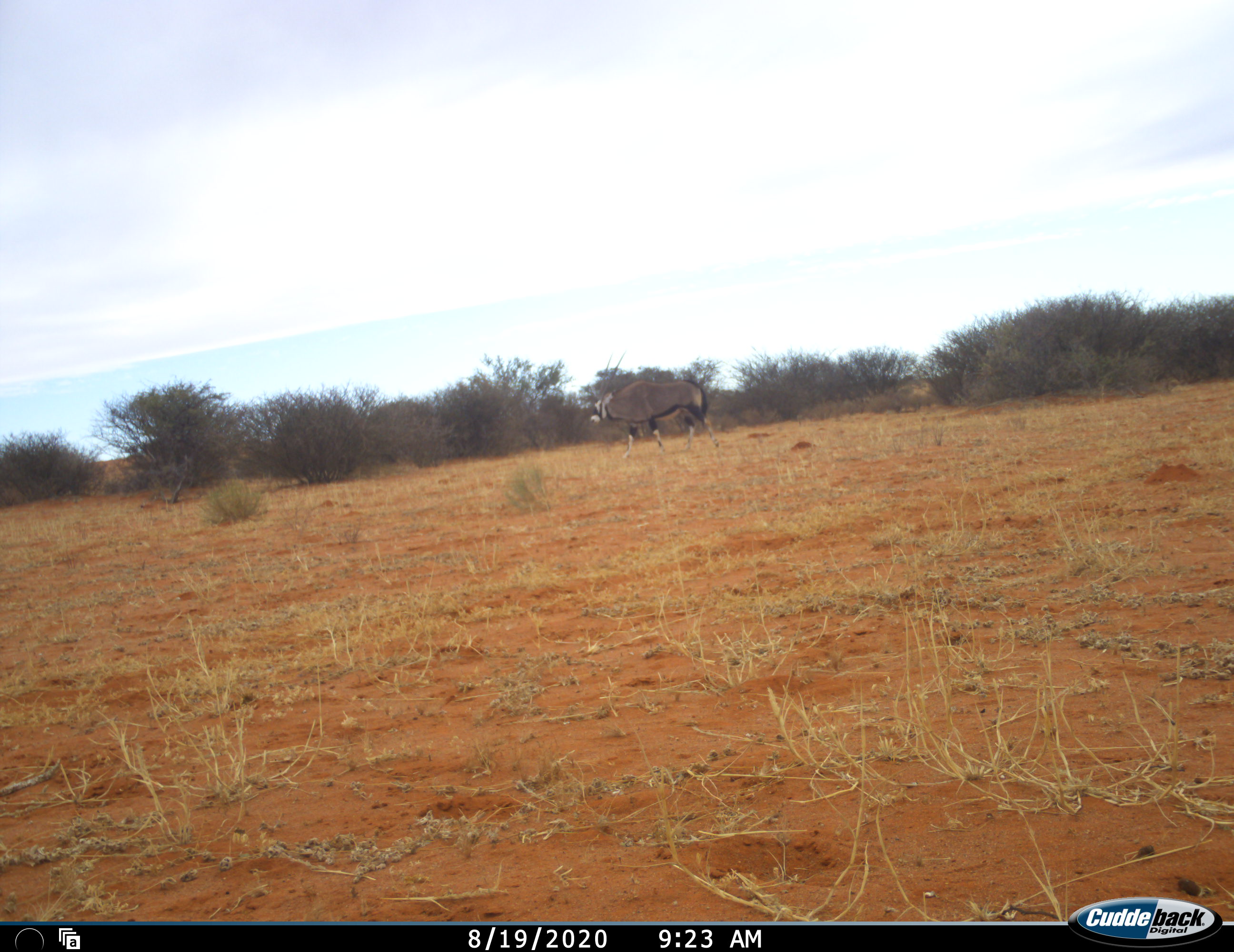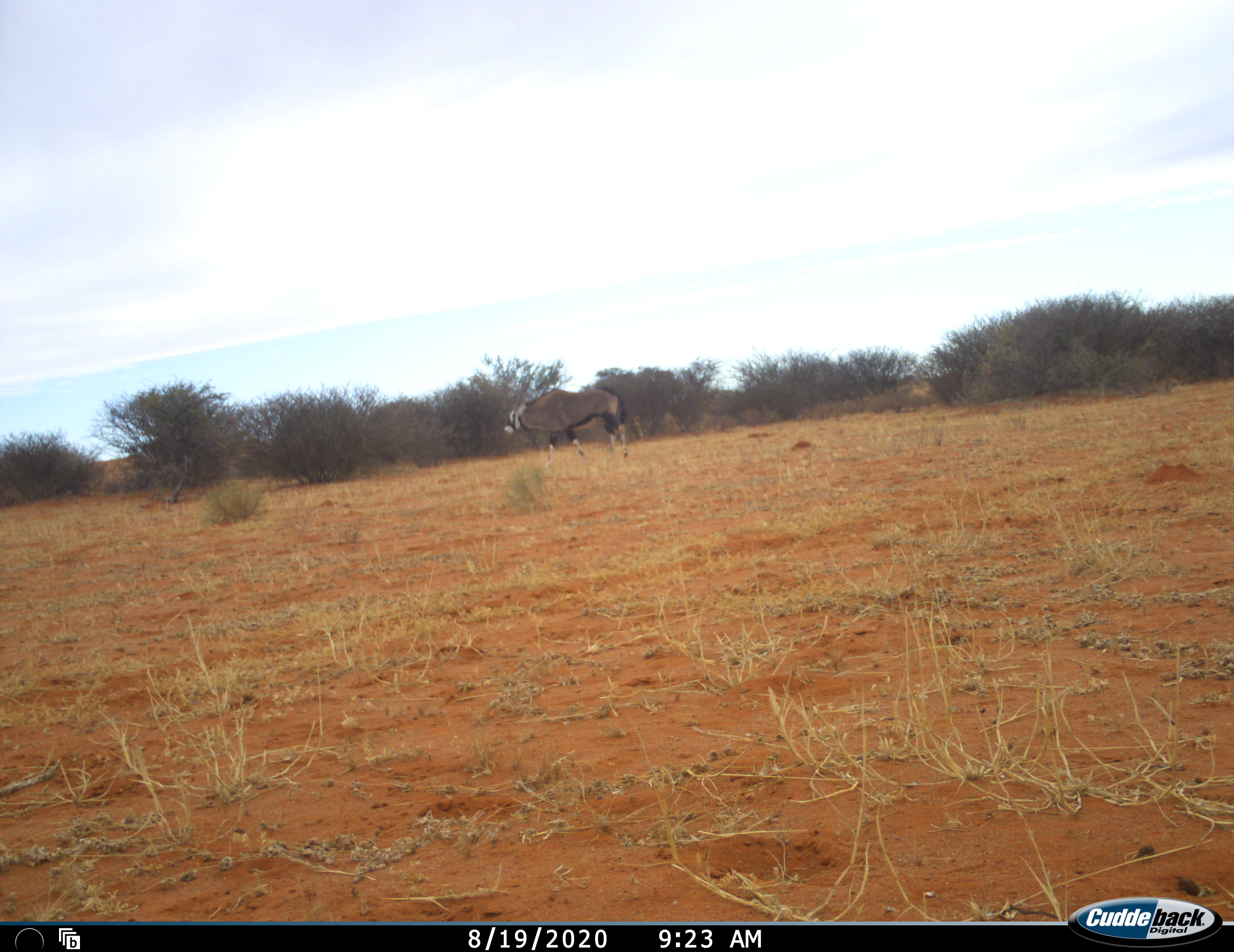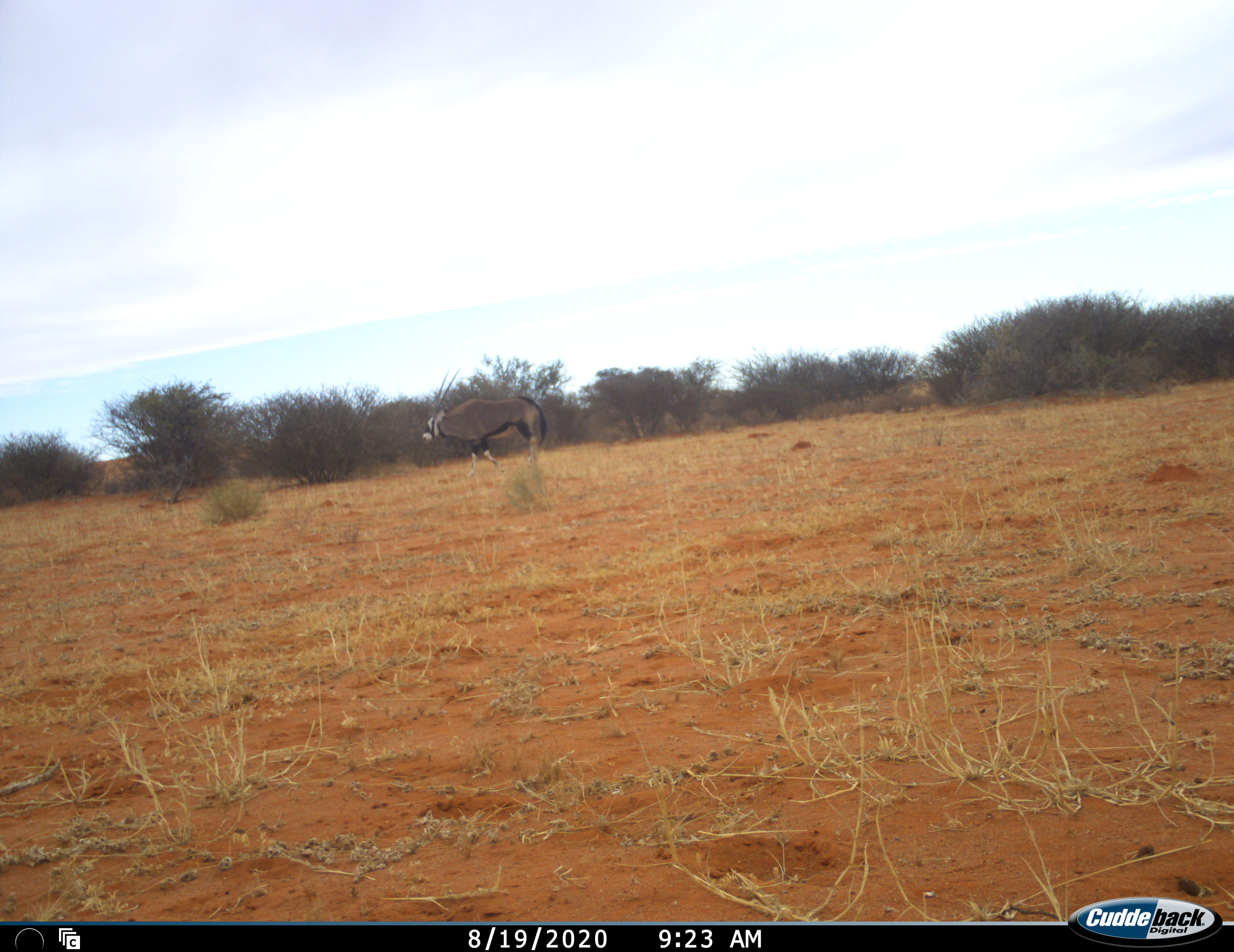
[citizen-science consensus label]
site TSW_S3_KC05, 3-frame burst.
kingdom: Animalia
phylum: Chordata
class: Mammalia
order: Artiodactyla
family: Bovidae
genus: Oryx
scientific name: Oryx gazella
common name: gemsbok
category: oryx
Oryx (gemsbok) (Oryx gazella), count 1. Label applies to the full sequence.